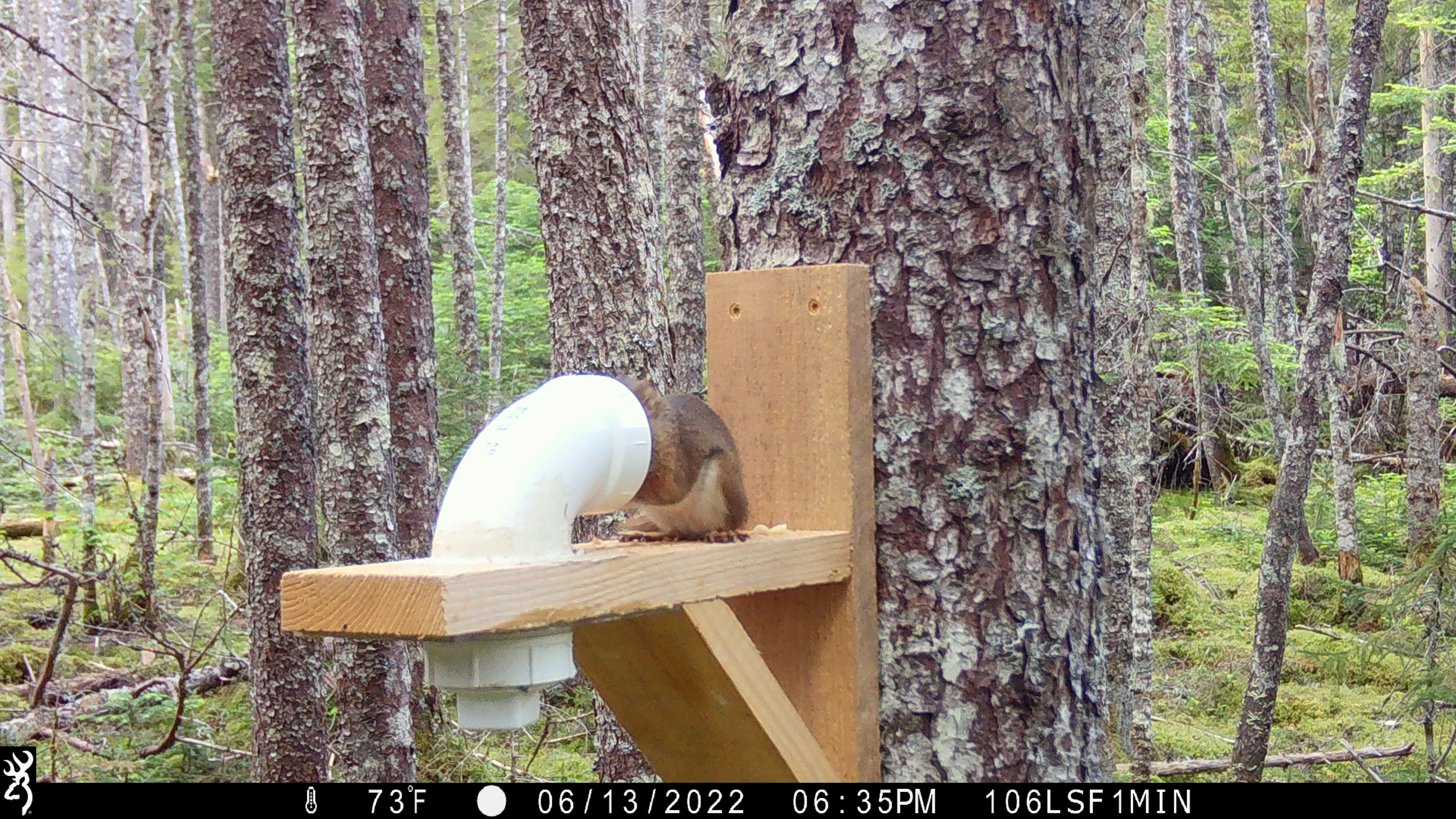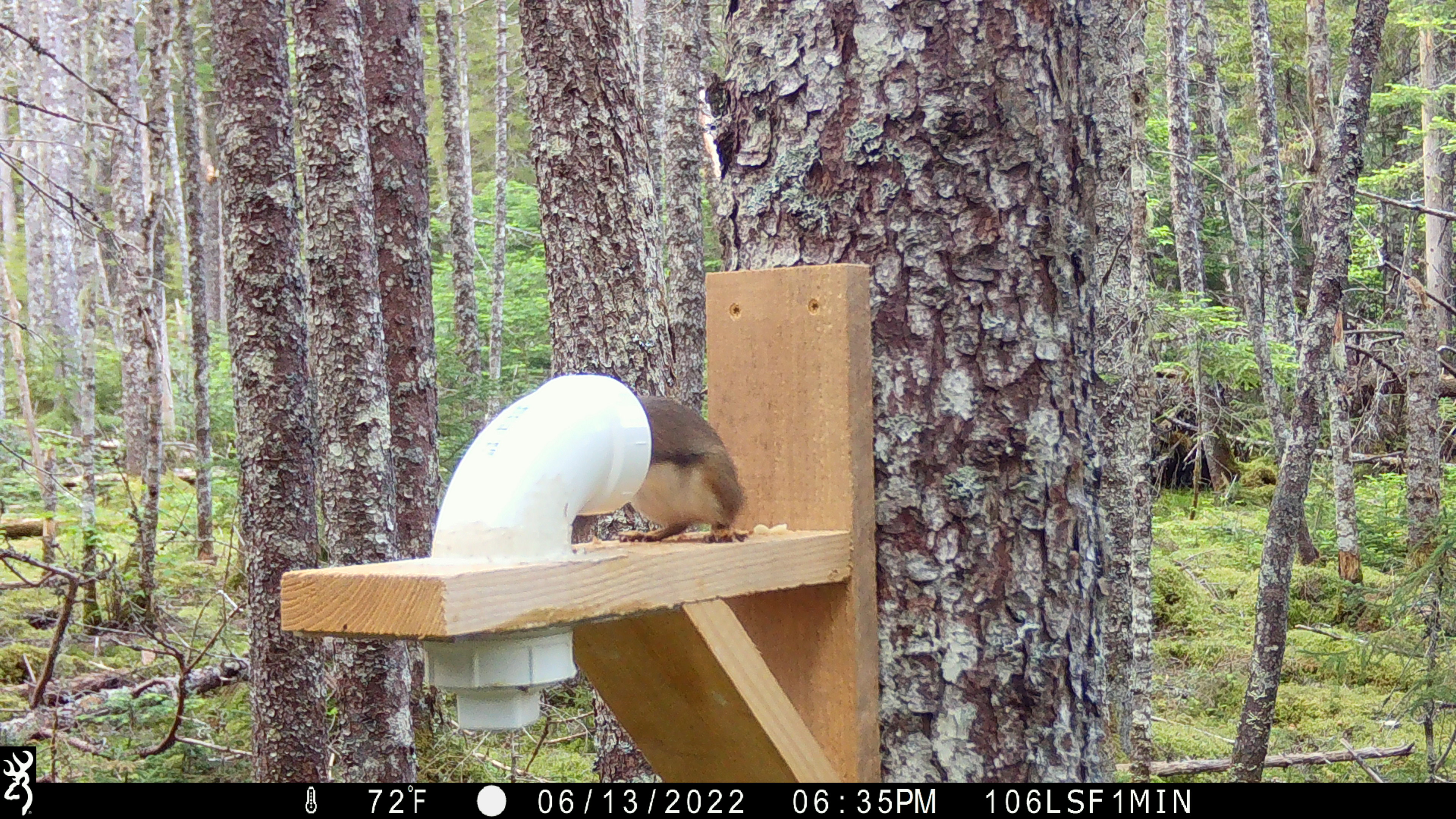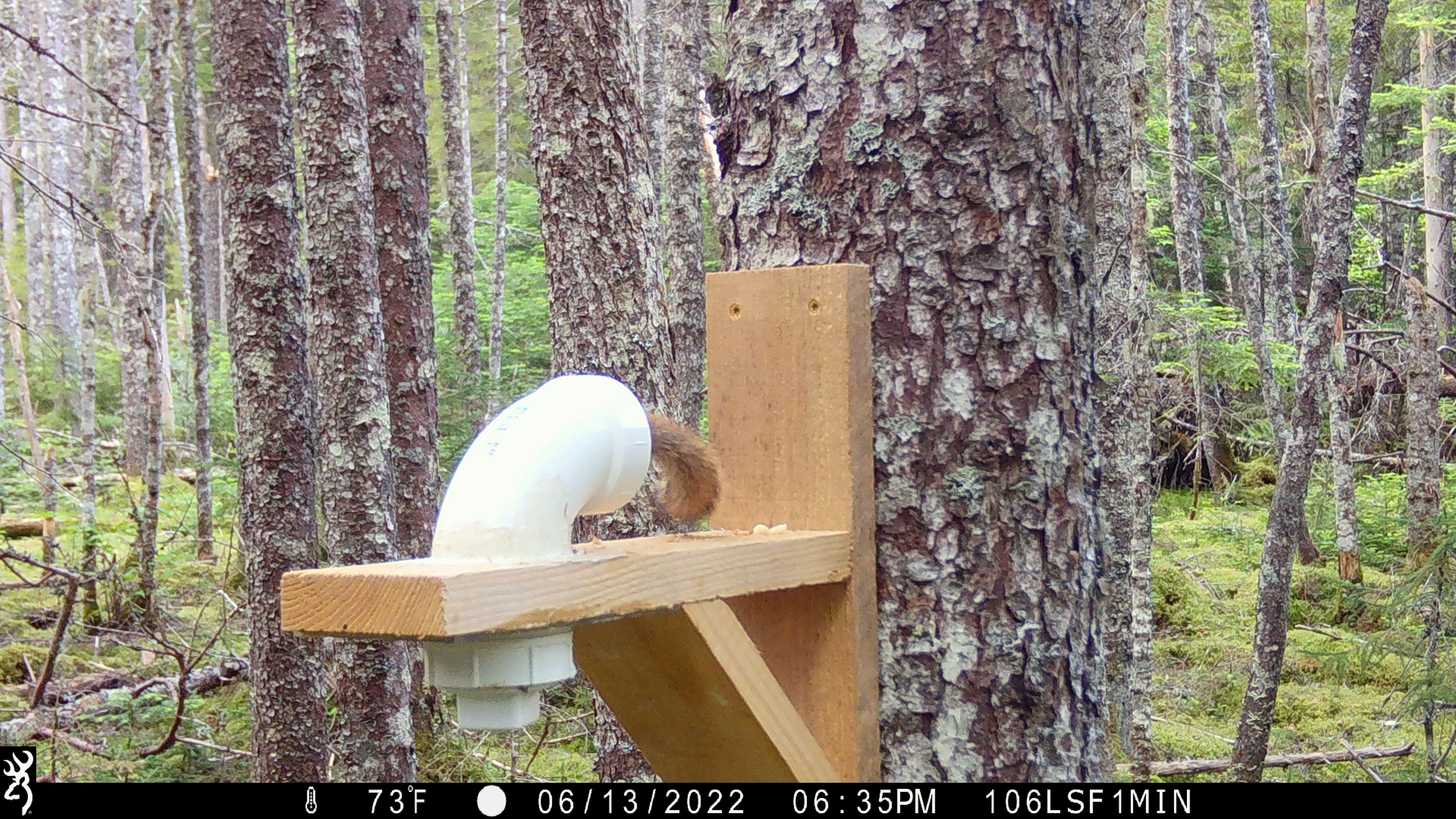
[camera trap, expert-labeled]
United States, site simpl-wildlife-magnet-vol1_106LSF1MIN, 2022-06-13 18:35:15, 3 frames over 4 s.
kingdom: Animalia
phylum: Chordata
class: Mammalia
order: Rodentia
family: Sciuridae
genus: Tamiasciurus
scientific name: Tamiasciurus hudsonicus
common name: red squirrel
Red squirrel (Tamiasciurus hudsonicus).